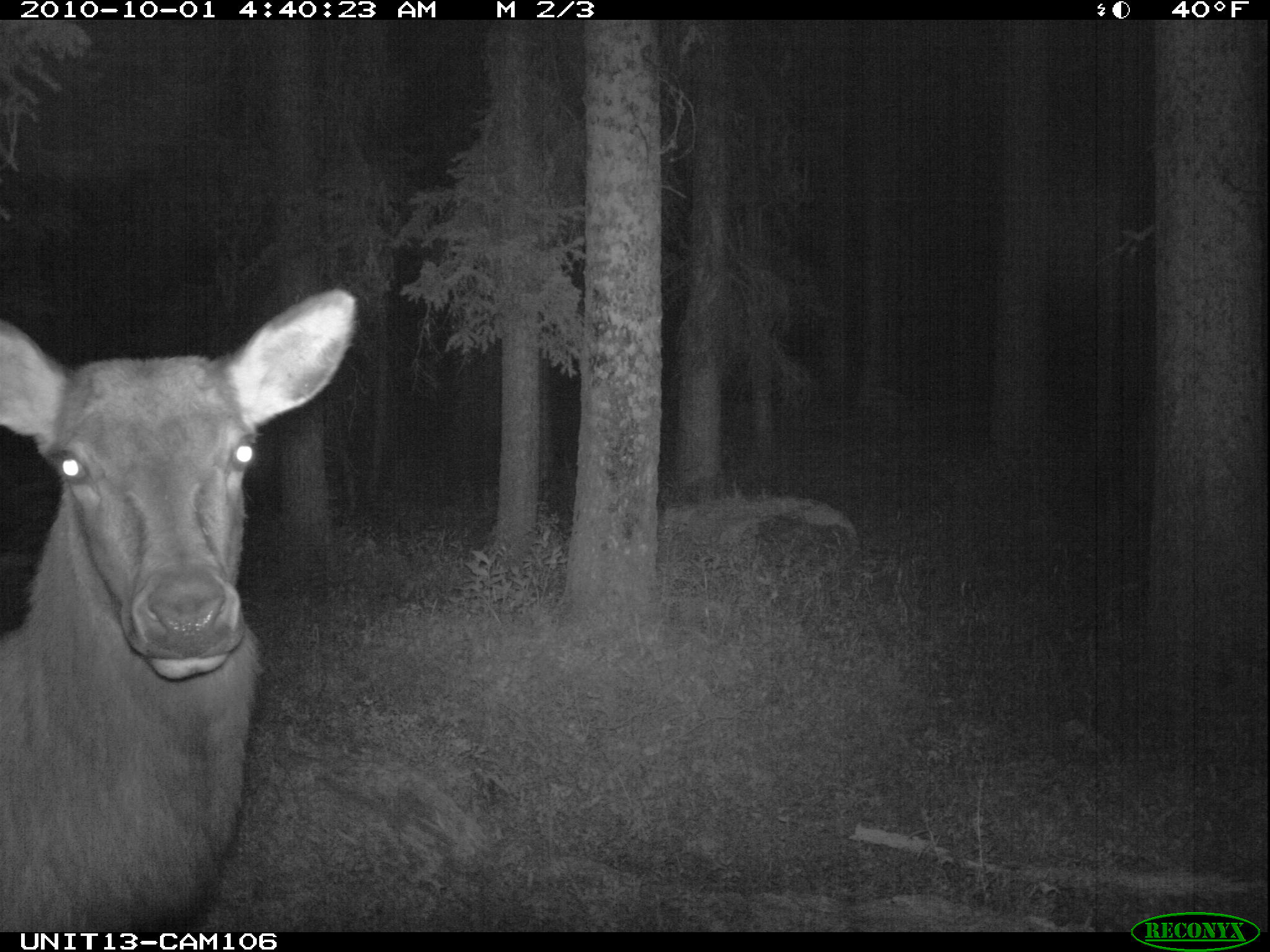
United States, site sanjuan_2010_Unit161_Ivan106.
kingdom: Animalia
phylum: Chordata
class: Mammalia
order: Artiodactyla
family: Cervidae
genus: Cervus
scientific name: Cervus elaphus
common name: red deer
Cervus elaphus (red deer).